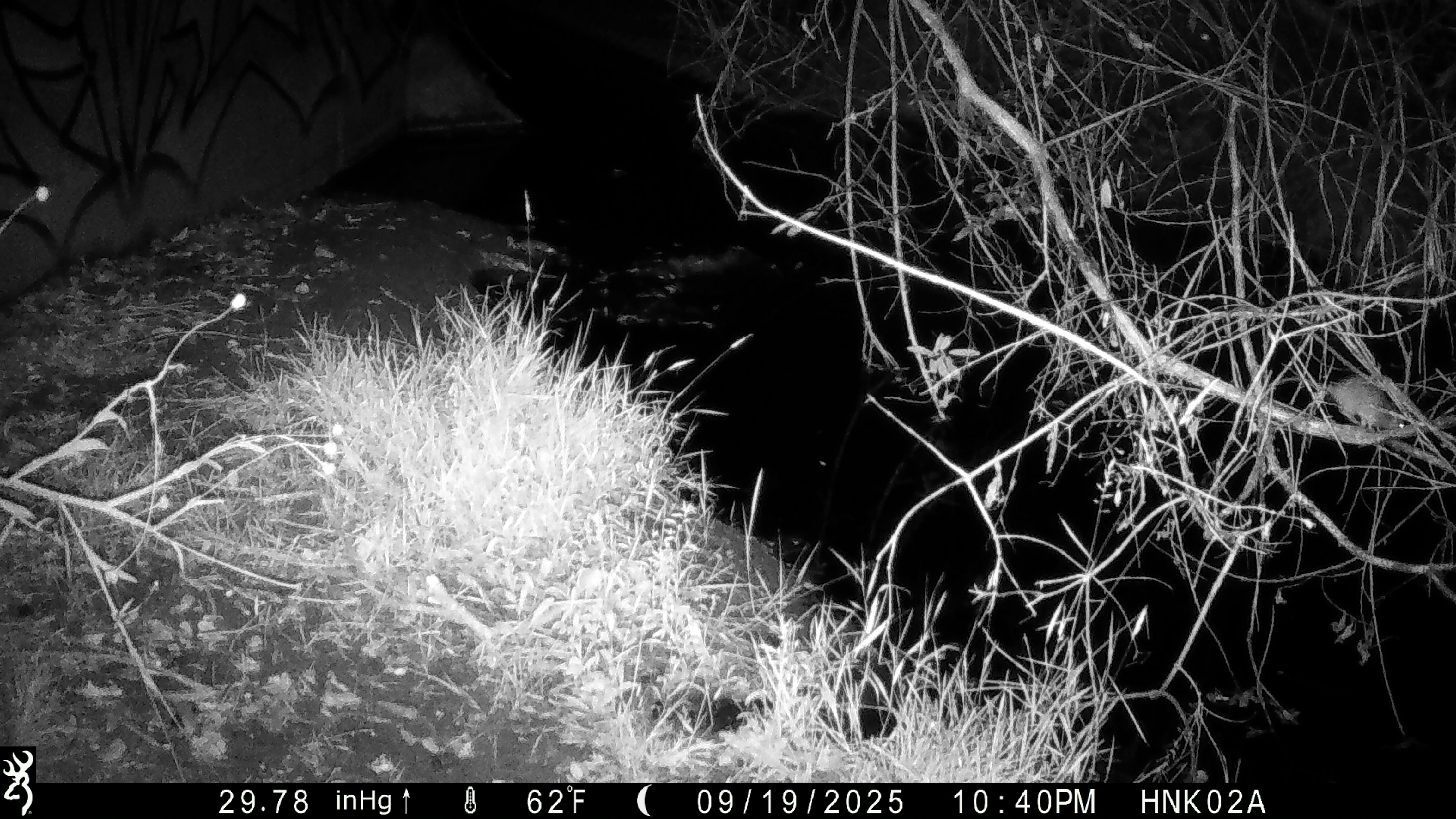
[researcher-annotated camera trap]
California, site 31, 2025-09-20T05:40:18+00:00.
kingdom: Animalia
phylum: Chordata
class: Mammalia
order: Rodentia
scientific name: Rodentia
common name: mouse or rat